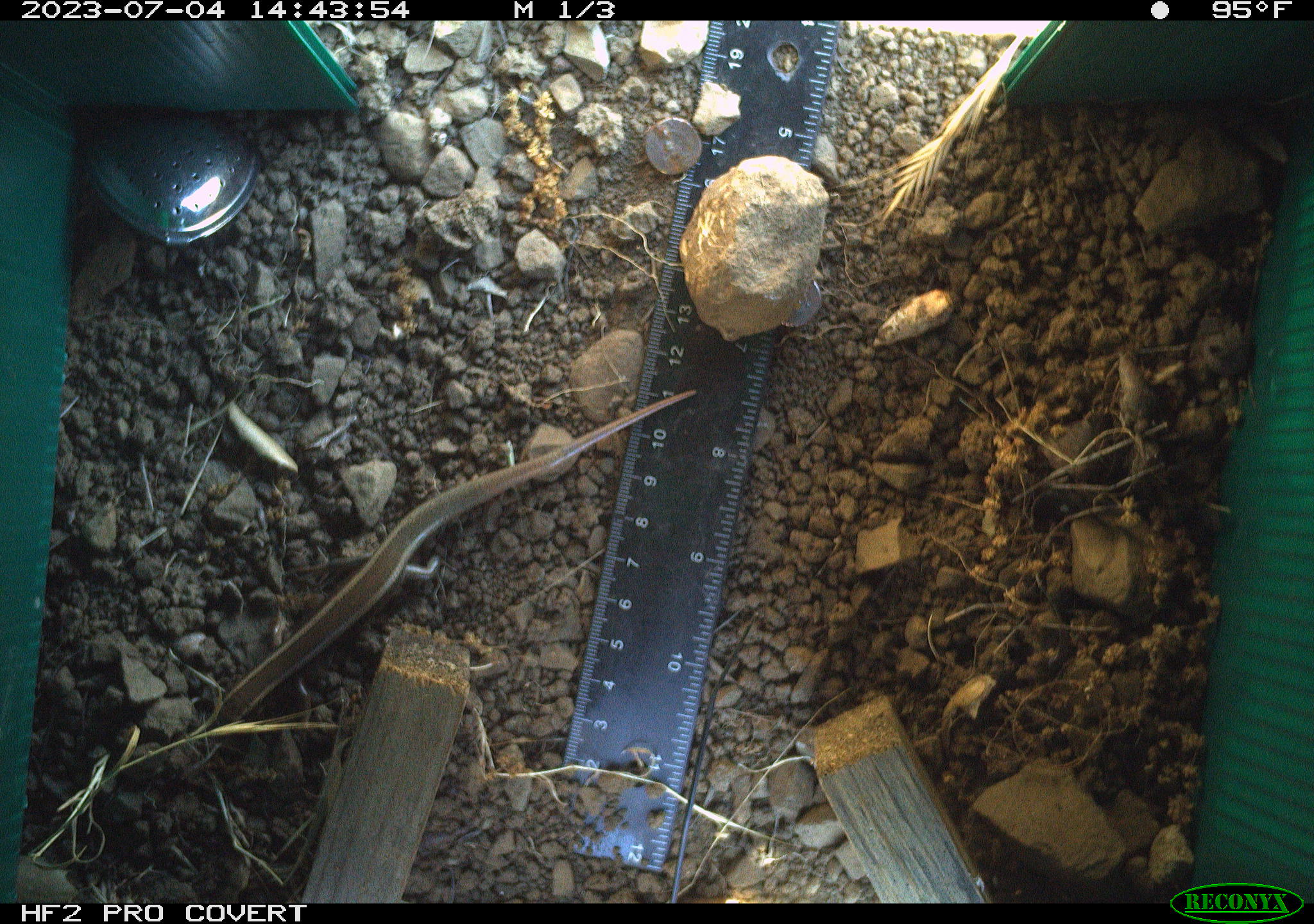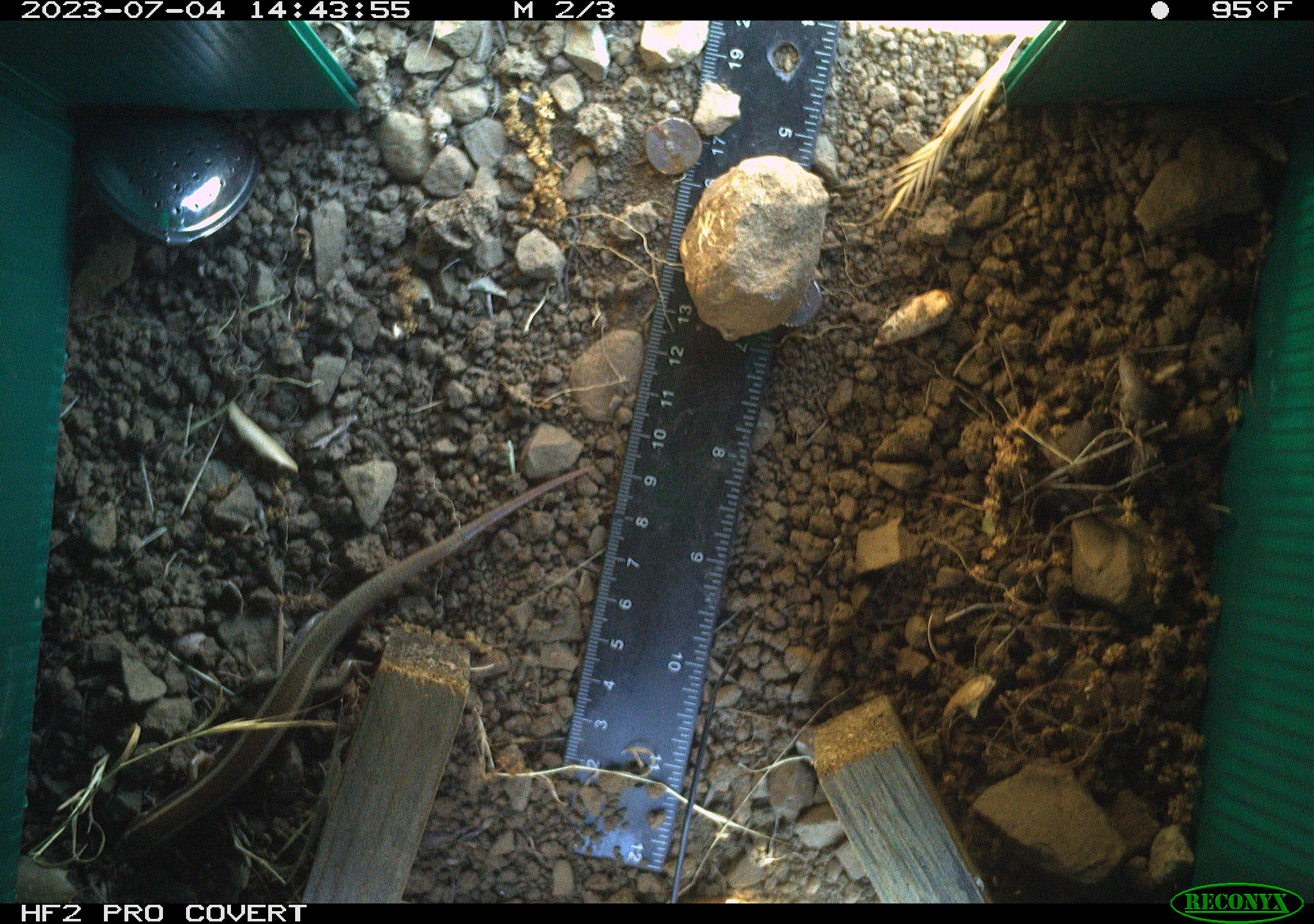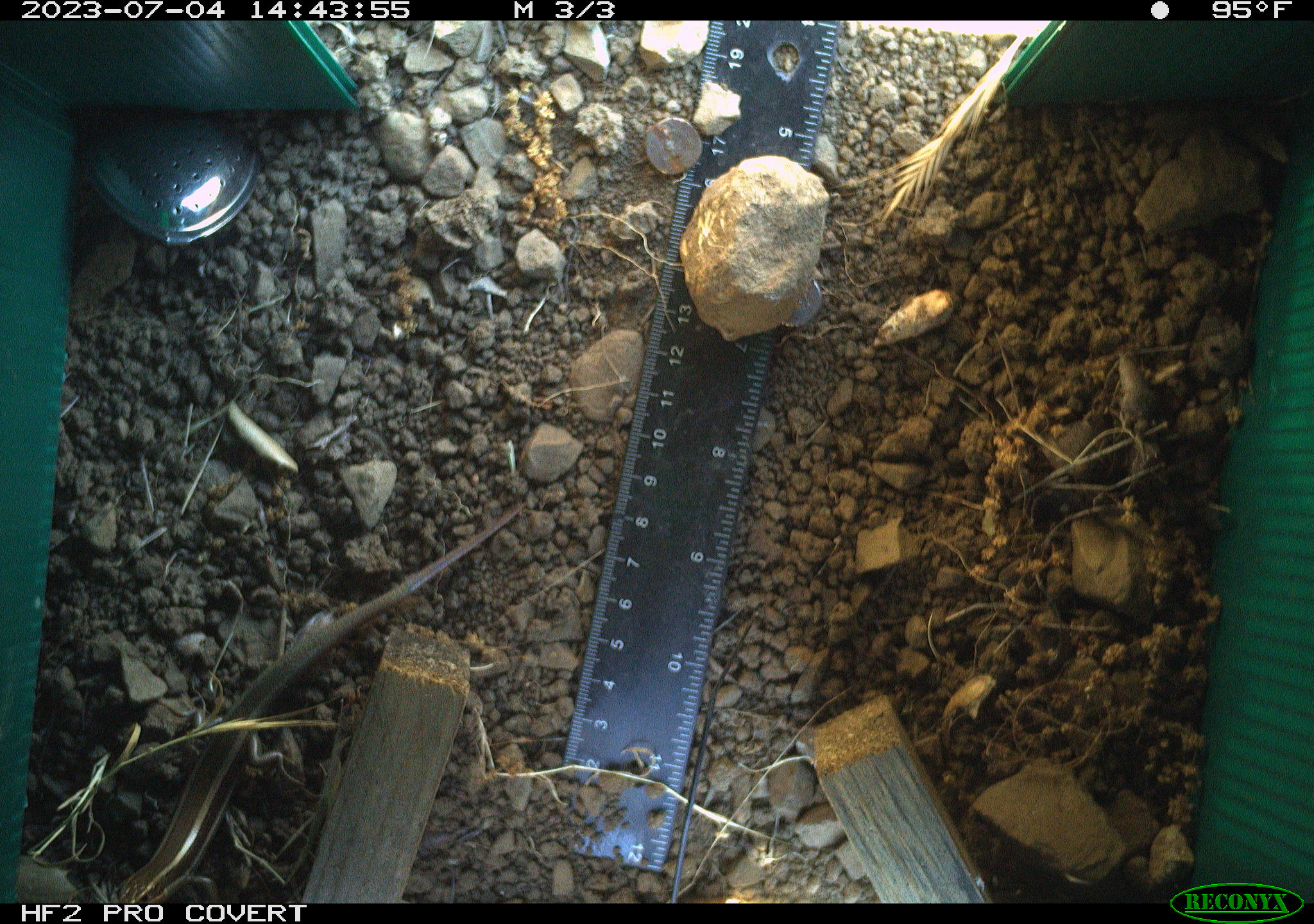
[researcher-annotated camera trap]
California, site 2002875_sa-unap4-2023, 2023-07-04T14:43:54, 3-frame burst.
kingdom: Animalia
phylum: Chordata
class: Reptilia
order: Squamata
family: Scincidae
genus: Plestiodon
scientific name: Plestiodon skiltonianus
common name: western skink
Western skink (Plestiodon skiltonianus).